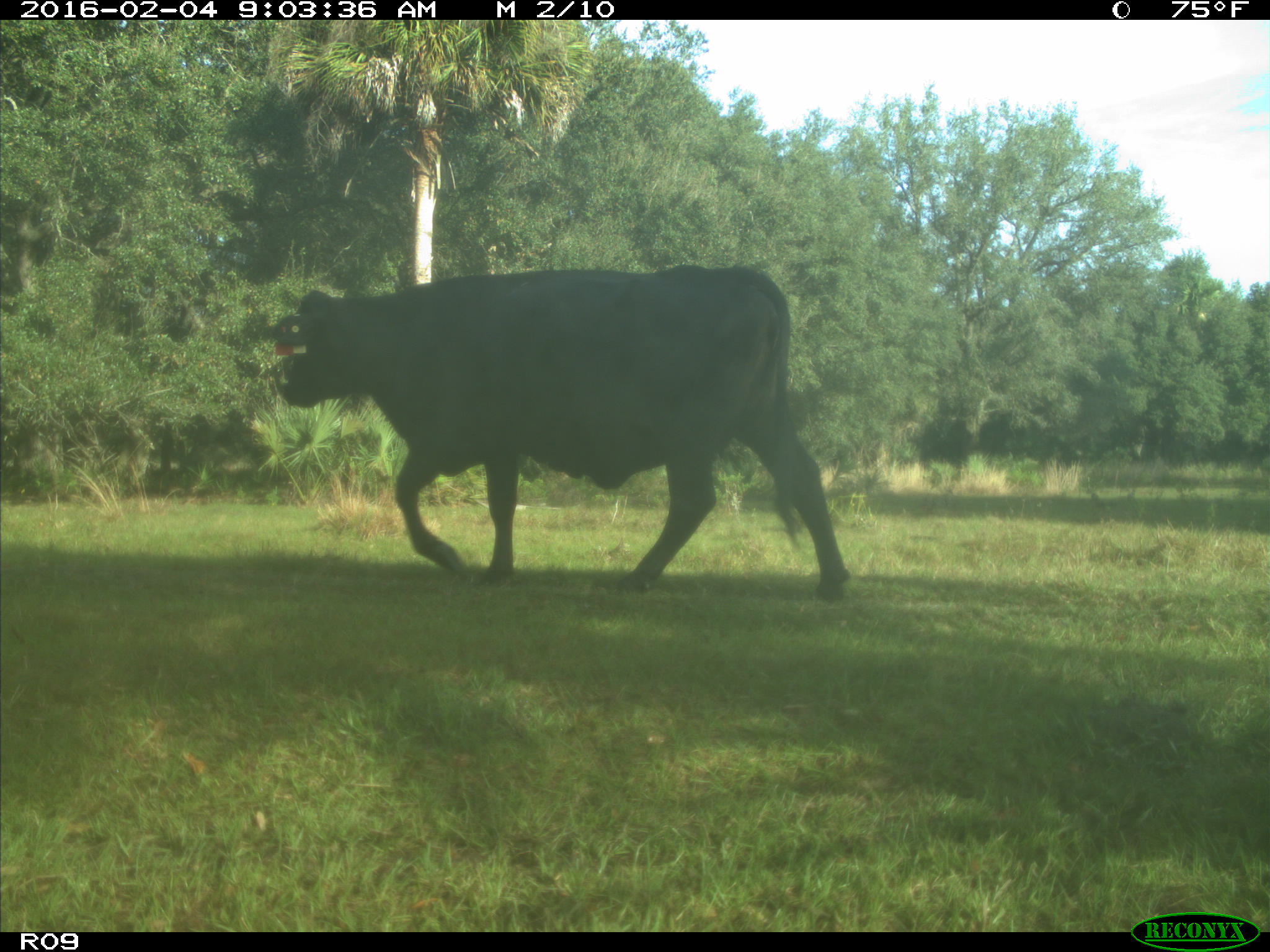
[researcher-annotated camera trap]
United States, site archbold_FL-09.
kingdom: Animalia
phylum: Chordata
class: Mammalia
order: Artiodactyla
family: Bovidae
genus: Bos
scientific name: Bos taurus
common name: domestic cow